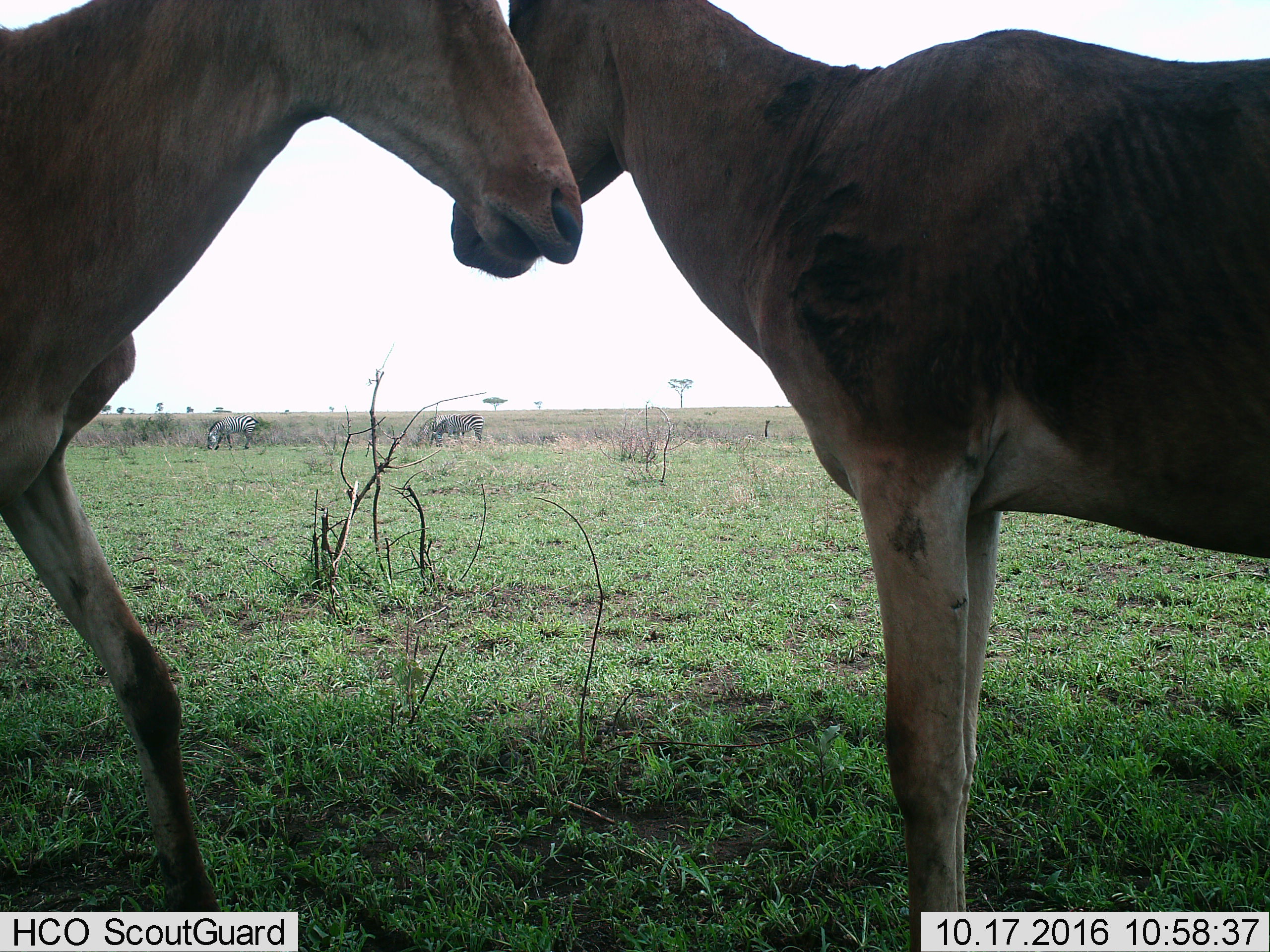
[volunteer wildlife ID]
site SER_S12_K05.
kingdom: Animalia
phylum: Chordata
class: Mammalia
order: Artiodactyla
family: Bovidae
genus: Alcelaphus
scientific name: Alcelaphus buselaphus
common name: hartebeest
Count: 2.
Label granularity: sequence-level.